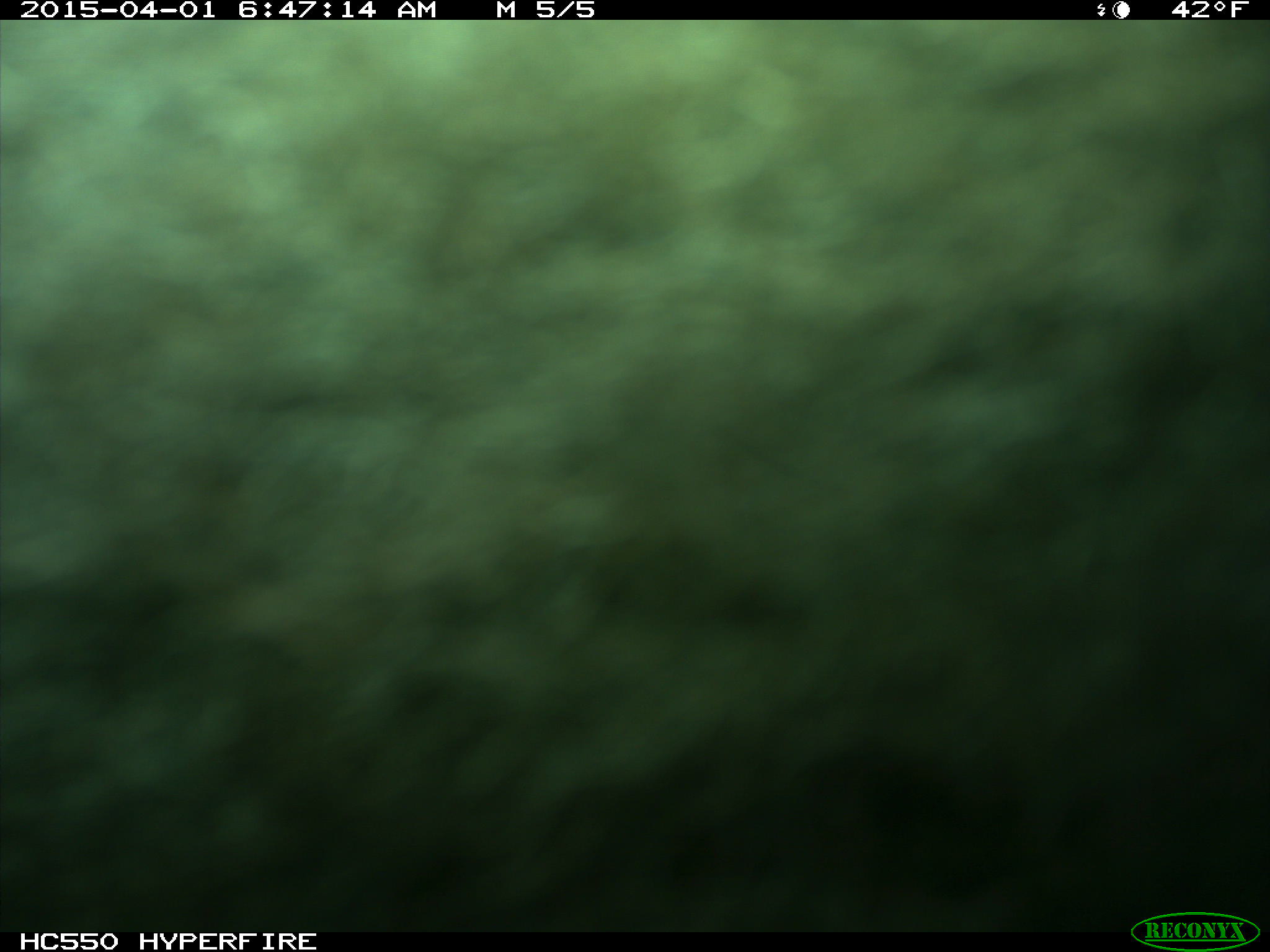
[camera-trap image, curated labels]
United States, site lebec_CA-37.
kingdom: Animalia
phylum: Chordata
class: Mammalia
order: Artiodactyla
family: Bovidae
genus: Bos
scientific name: Bos taurus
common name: domestic cow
Bos taurus (domestic cow).